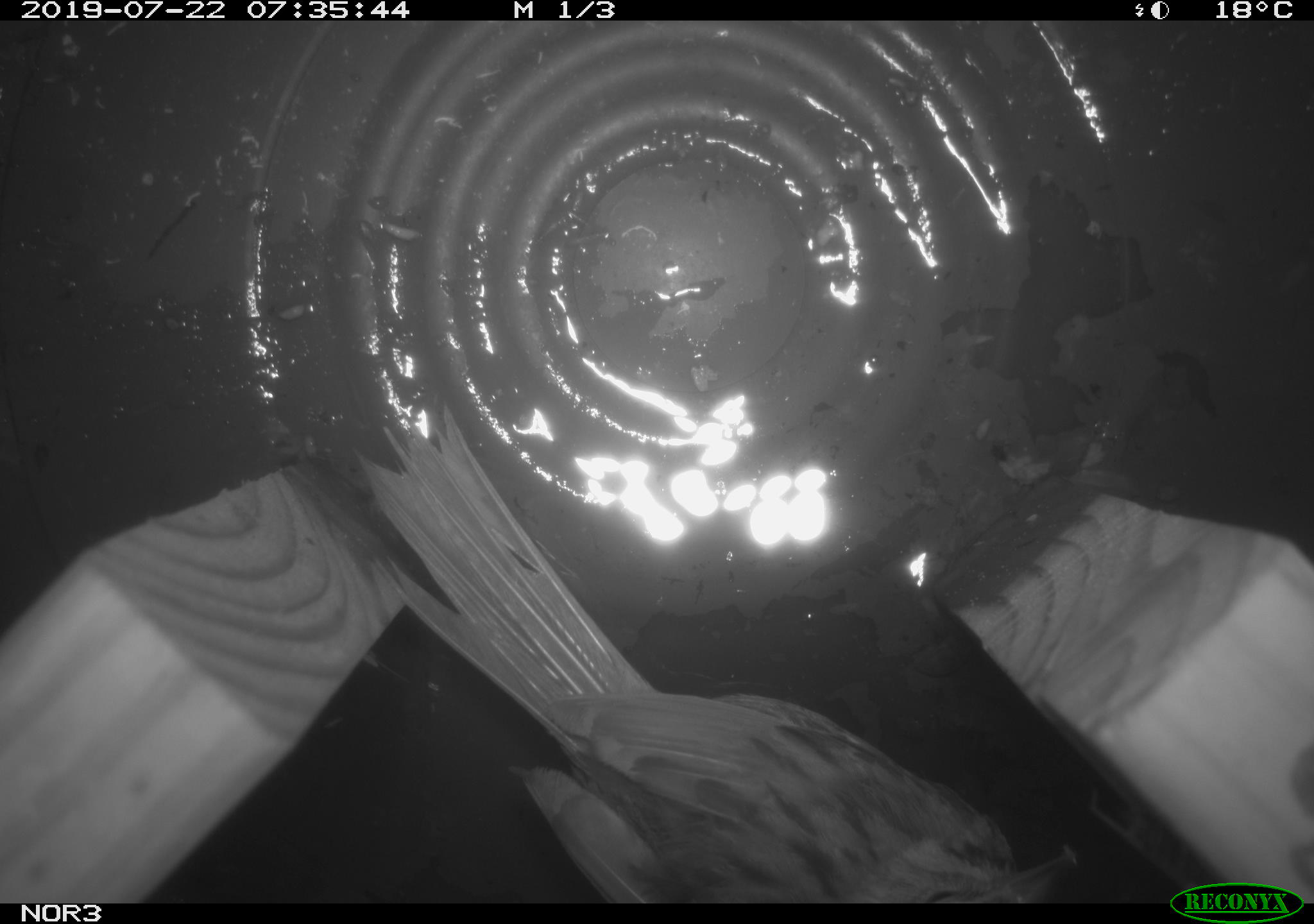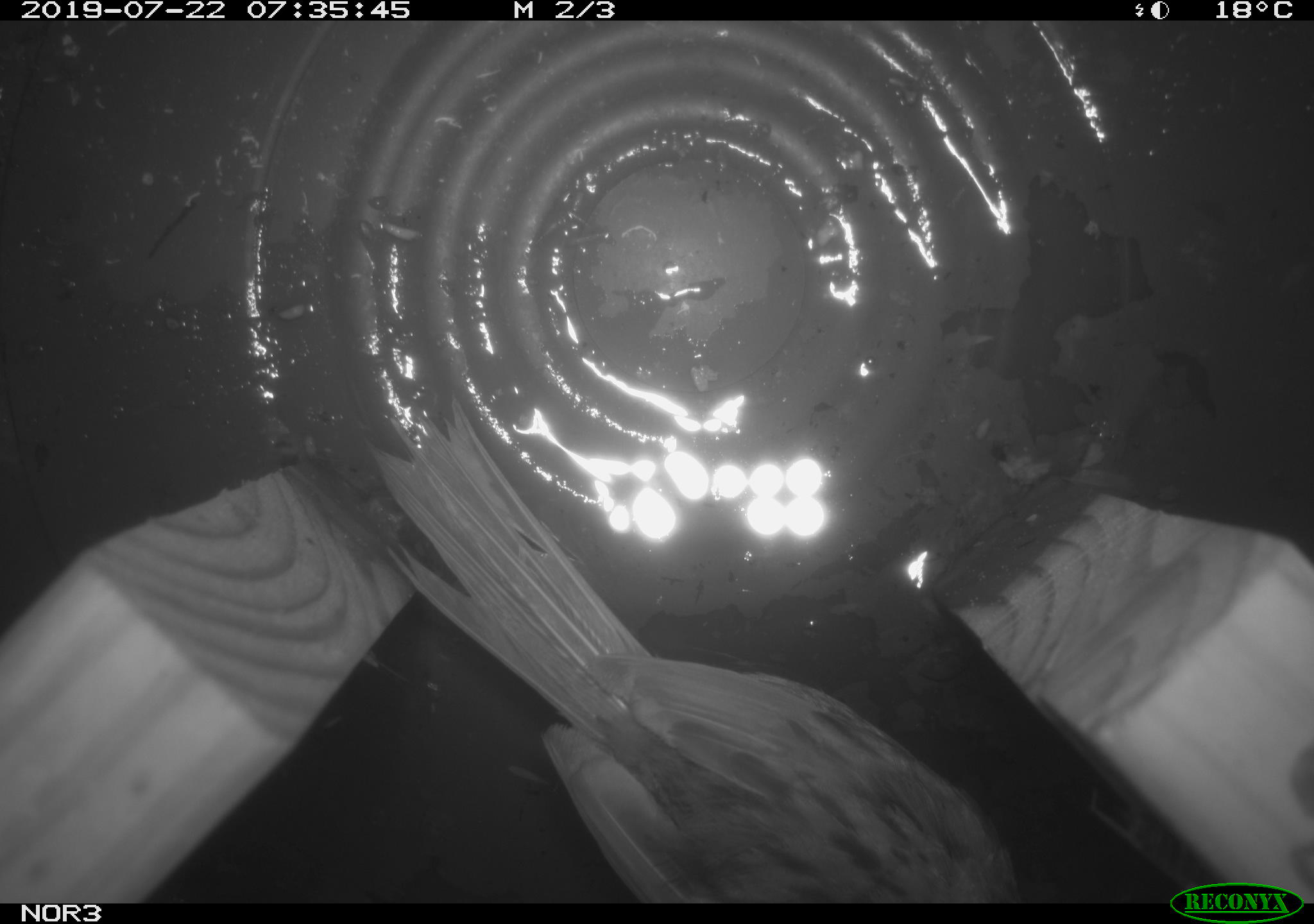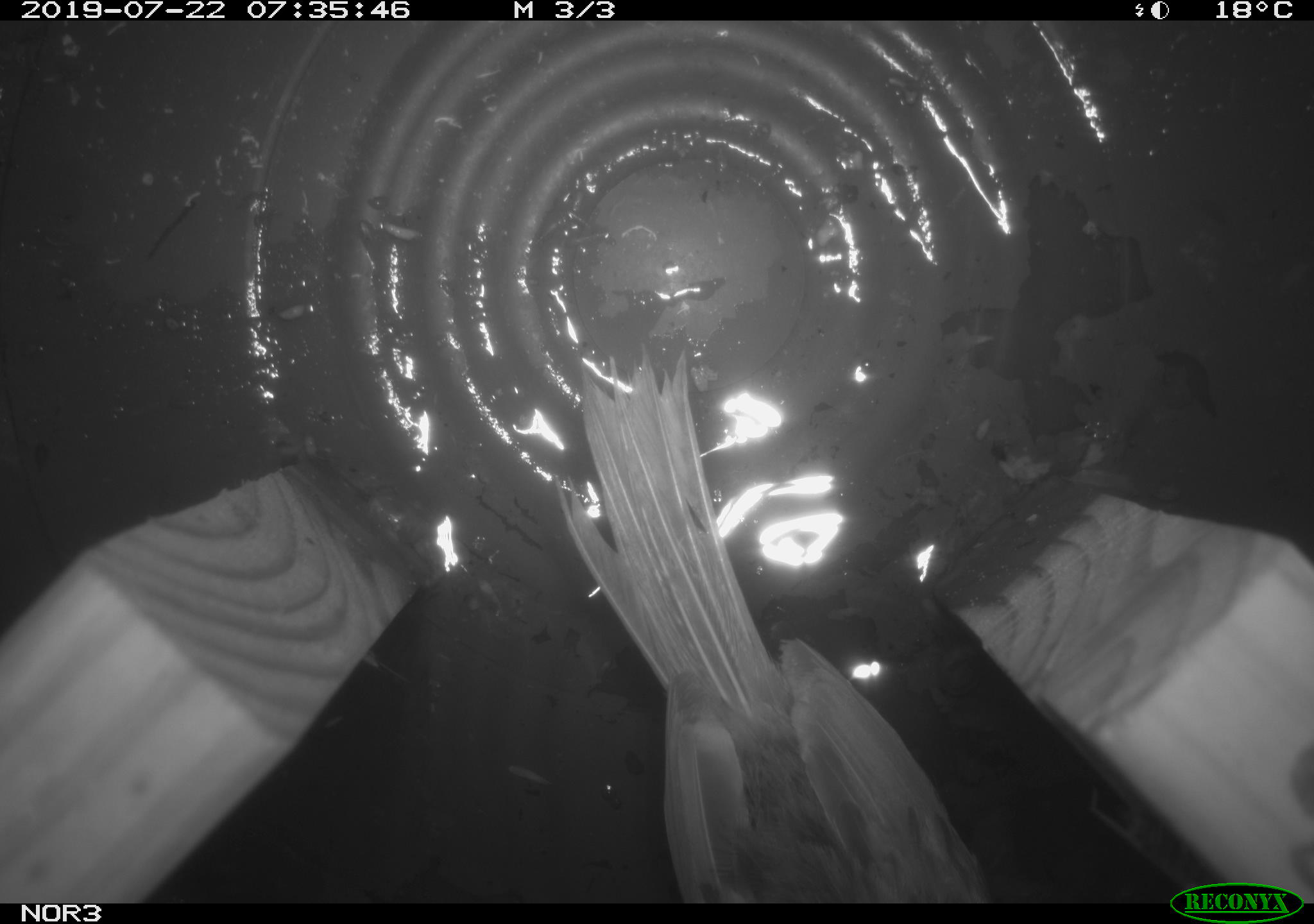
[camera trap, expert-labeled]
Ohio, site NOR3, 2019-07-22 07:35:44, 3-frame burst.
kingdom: Animalia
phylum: Chordata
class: Aves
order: Passeriformes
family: Passerellidae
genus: Melospiza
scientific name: Melospiza melodia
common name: song sparrow